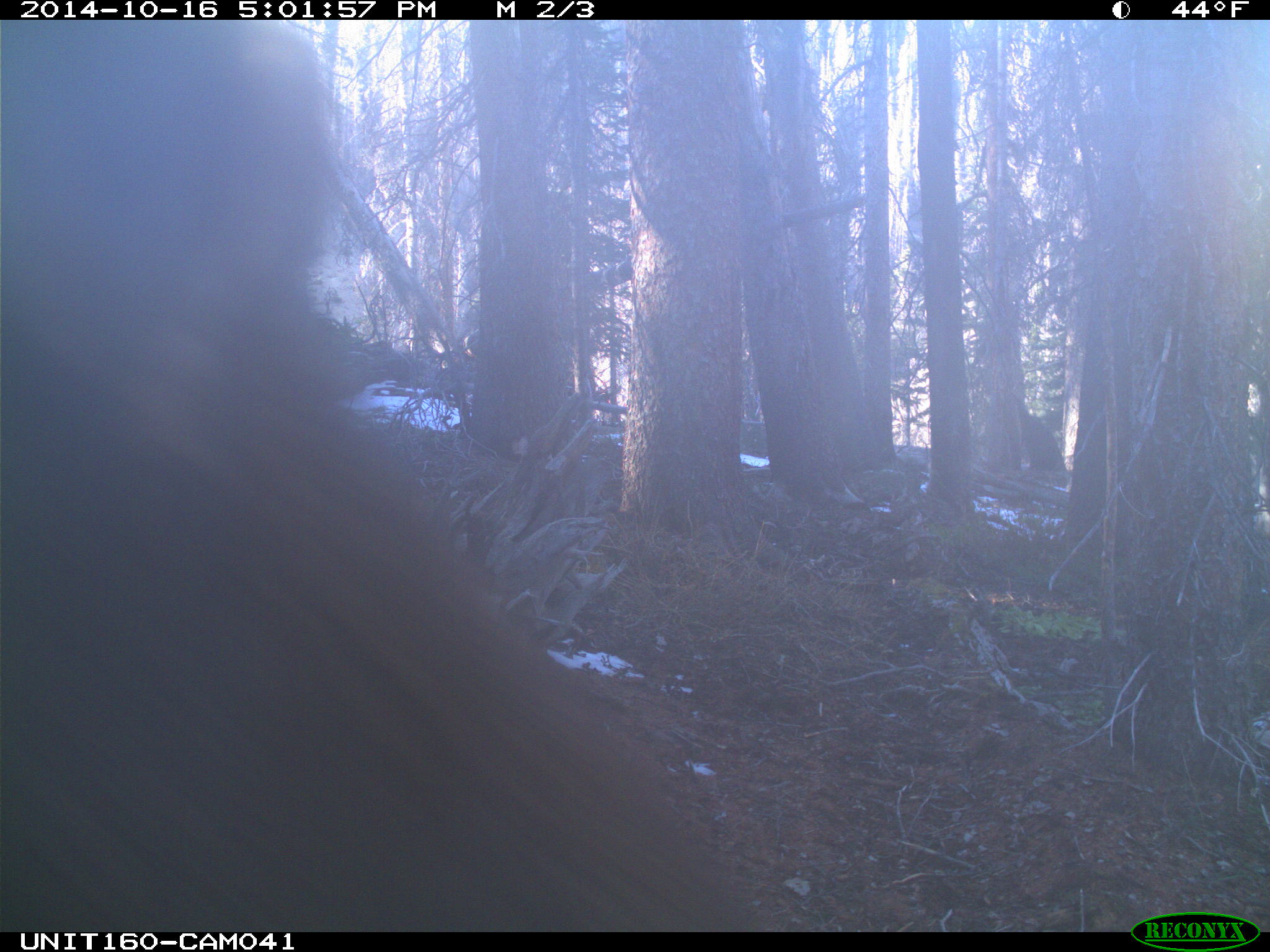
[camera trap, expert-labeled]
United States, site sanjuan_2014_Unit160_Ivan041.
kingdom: Animalia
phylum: Chordata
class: Mammalia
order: Artiodactyla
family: Cervidae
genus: Cervus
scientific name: Cervus elaphus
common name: red deer